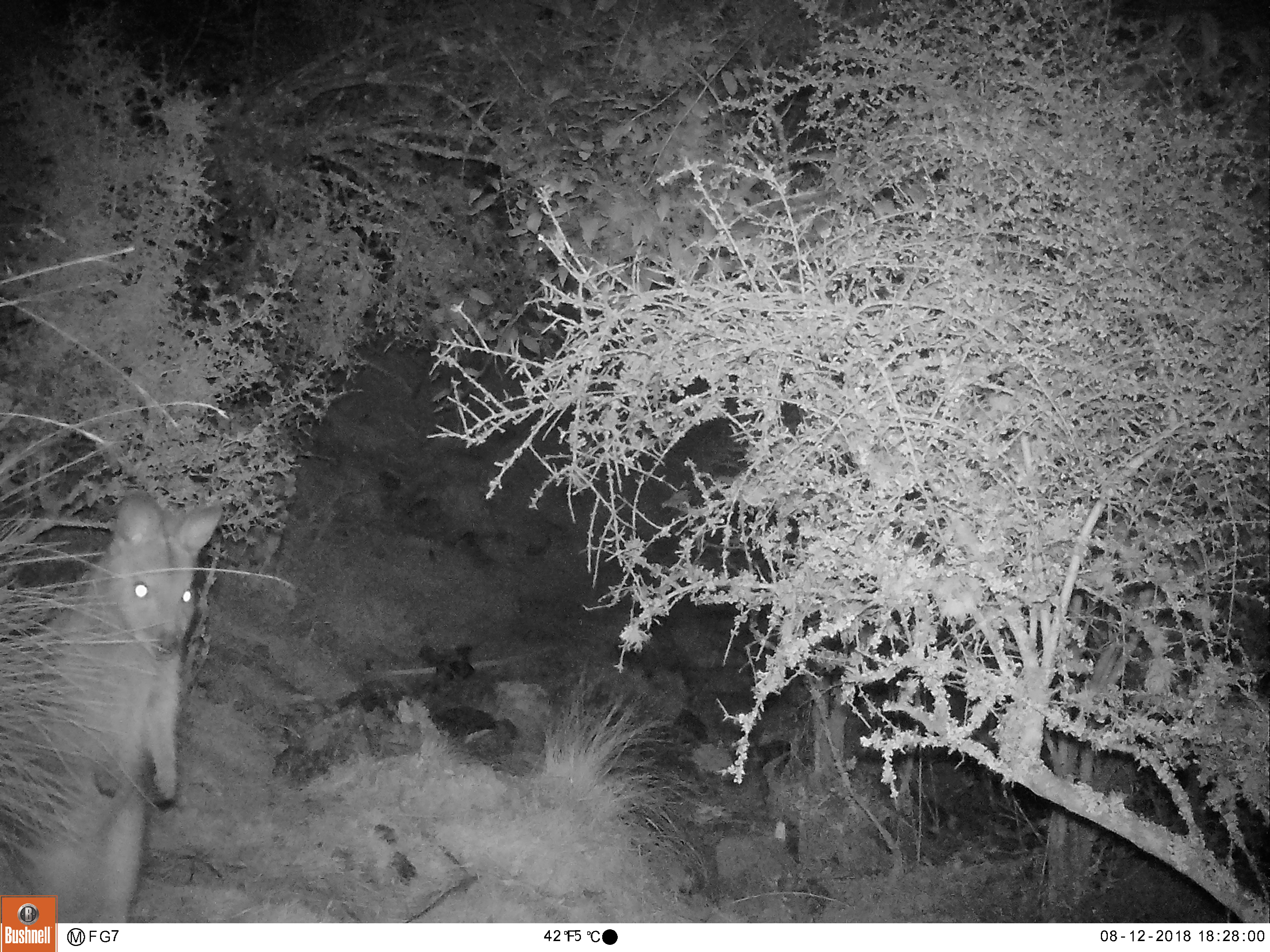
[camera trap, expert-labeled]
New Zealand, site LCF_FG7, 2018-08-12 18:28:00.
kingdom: Animalia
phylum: Chordata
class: Mammalia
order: Diprotodontia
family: Macropodidae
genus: Notamacropus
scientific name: Notamacropus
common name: wallaby